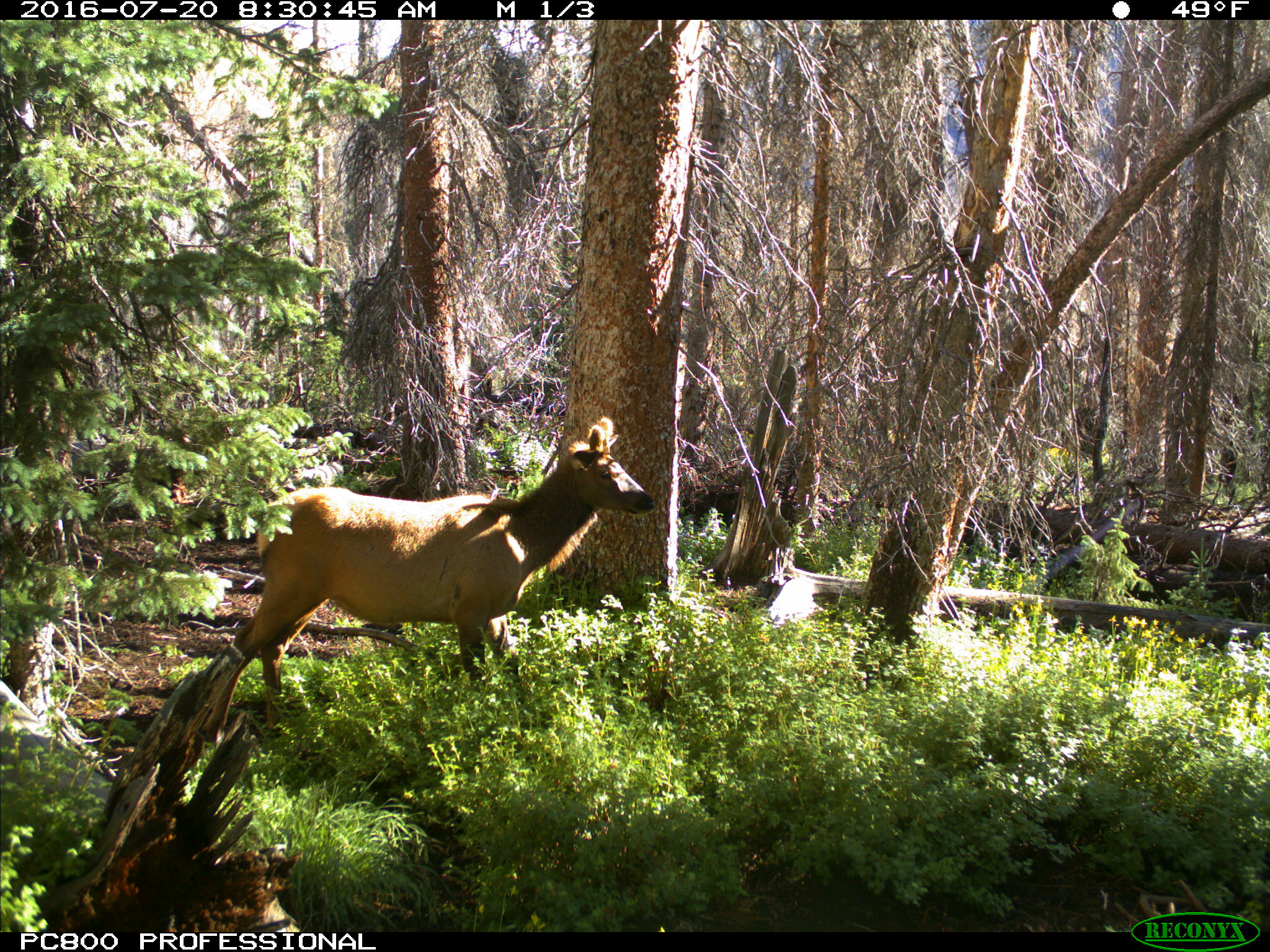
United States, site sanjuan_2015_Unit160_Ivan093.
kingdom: Animalia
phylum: Chordata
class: Mammalia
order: Artiodactyla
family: Cervidae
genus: Cervus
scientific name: Cervus elaphus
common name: red deer